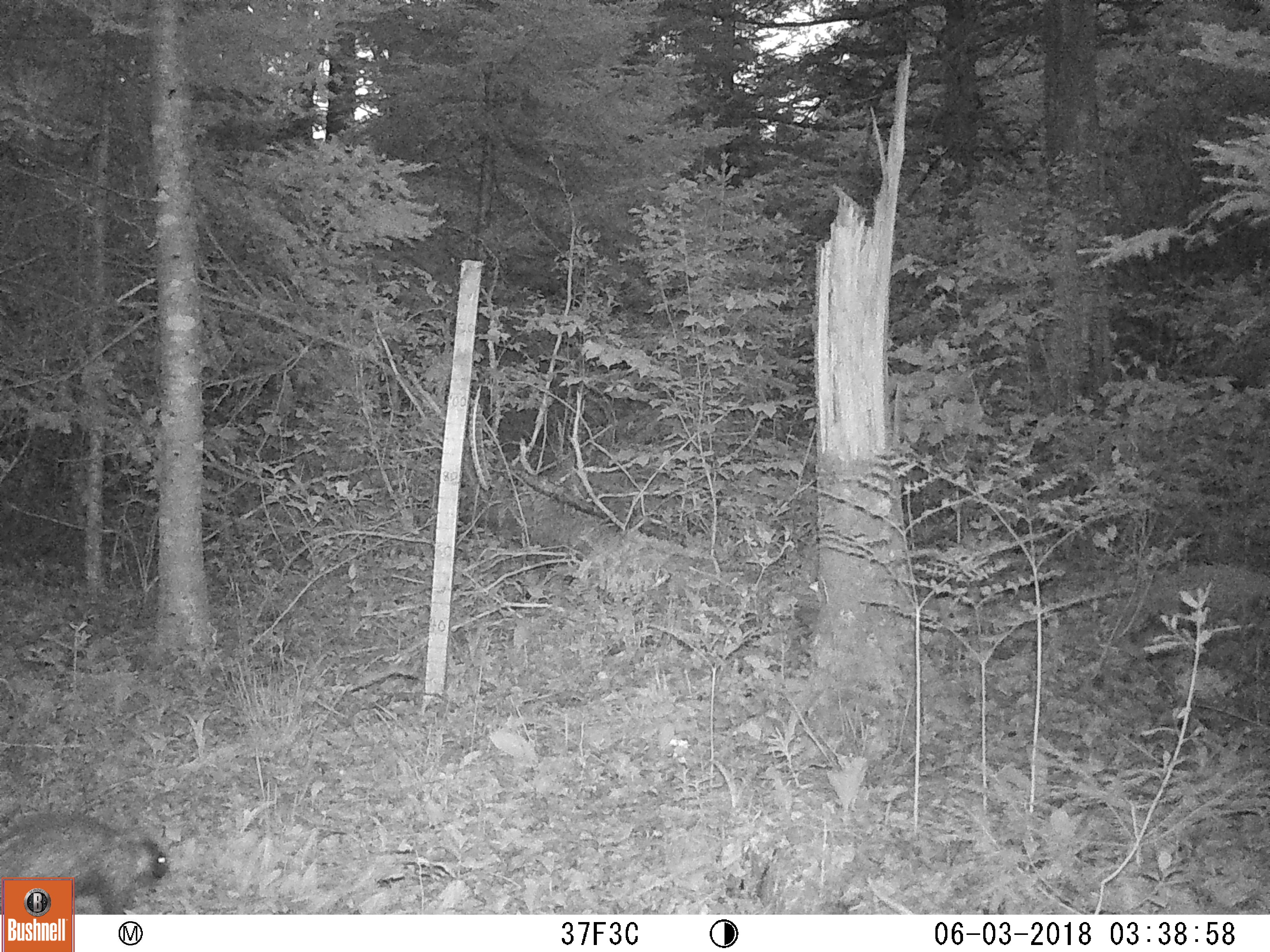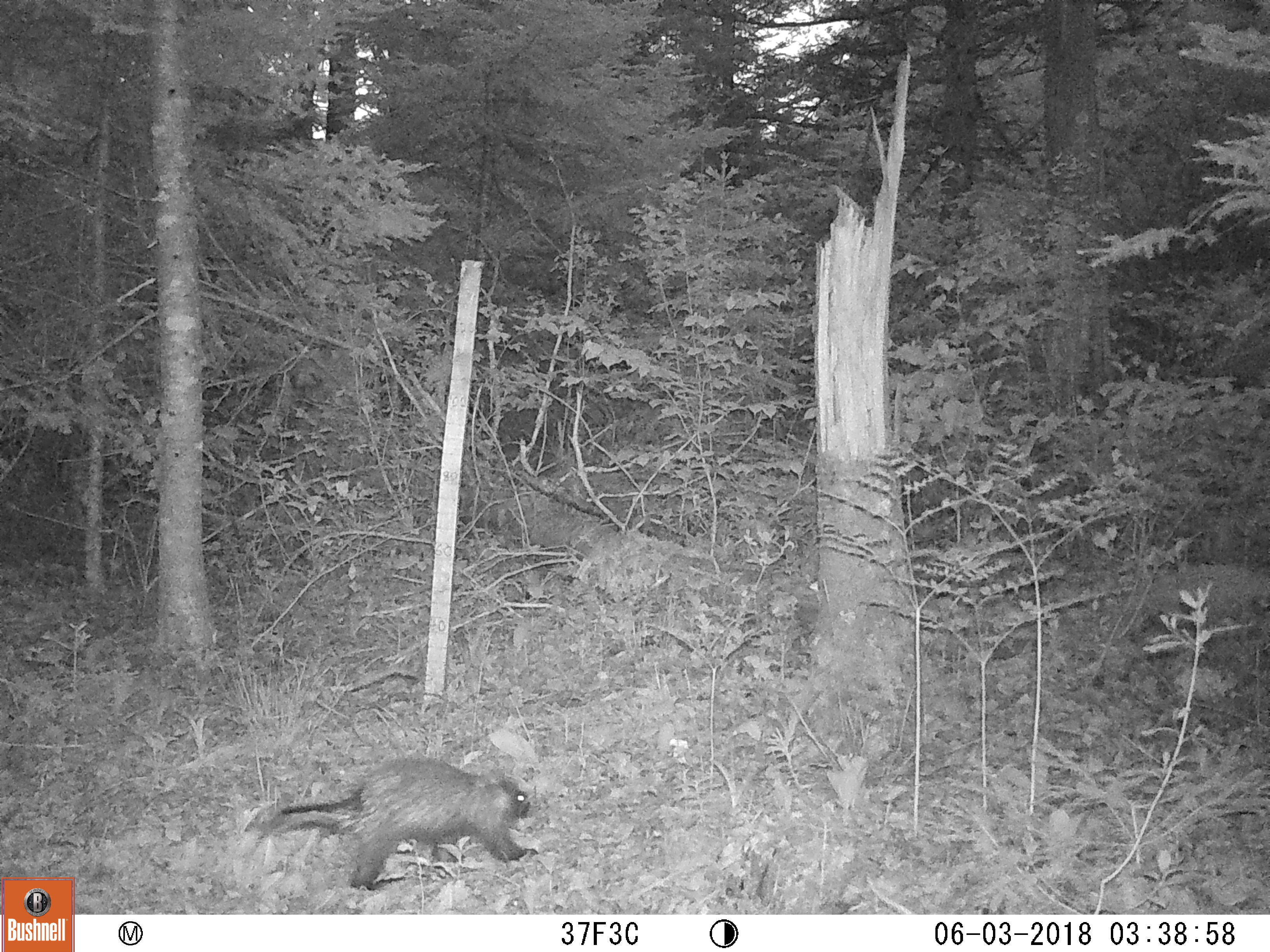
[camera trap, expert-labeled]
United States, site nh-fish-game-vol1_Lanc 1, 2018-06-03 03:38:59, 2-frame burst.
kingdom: Animalia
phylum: Chordata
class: Mammalia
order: Rodentia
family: Erethizontidae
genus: Erethizon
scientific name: Erethizon dorsatum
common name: porcupine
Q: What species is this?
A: Porcupine (Erethizon dorsatum).